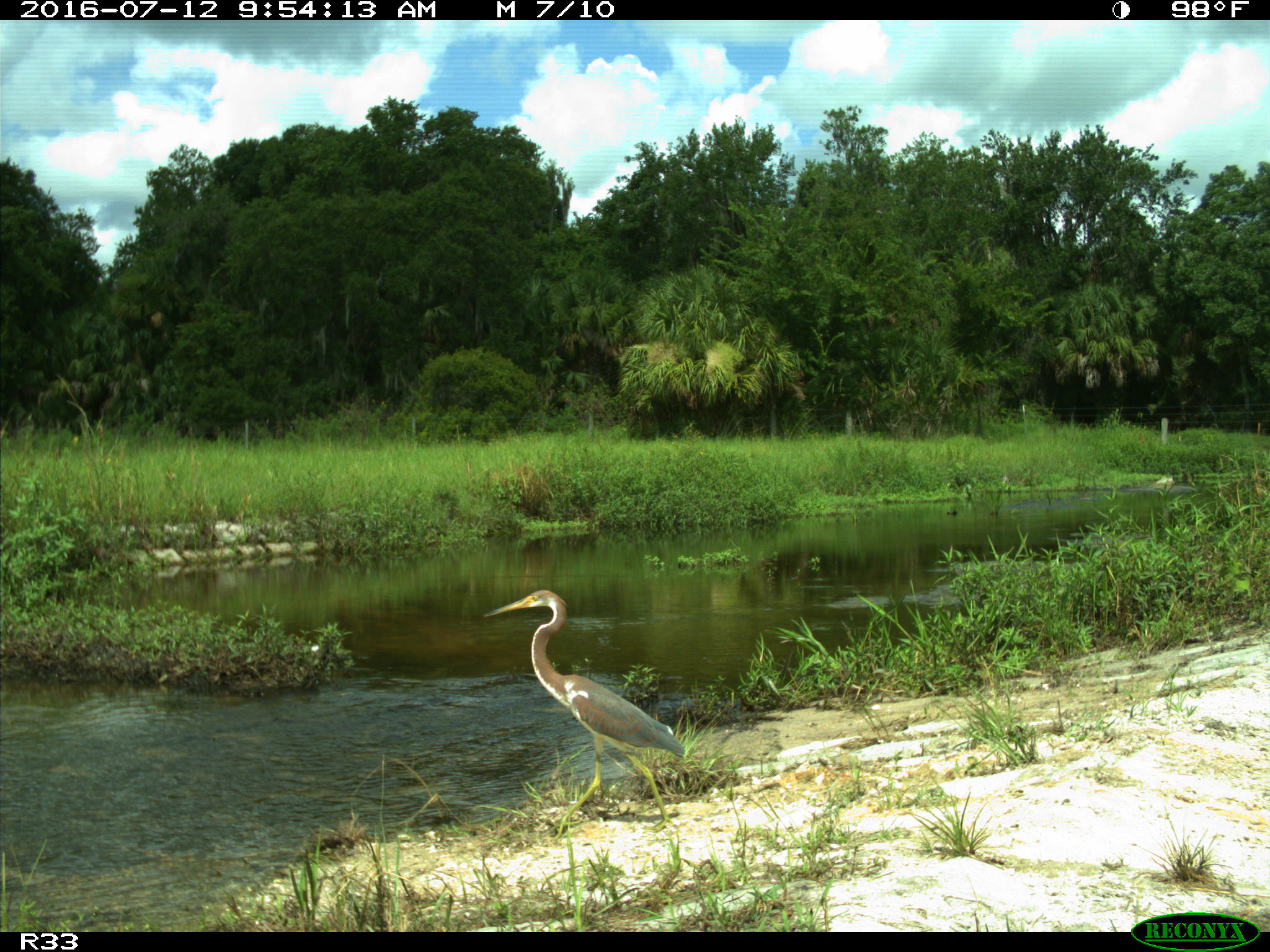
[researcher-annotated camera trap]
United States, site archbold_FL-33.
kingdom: Animalia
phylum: Chordata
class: Aves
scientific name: Aves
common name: birds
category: unidentified bird